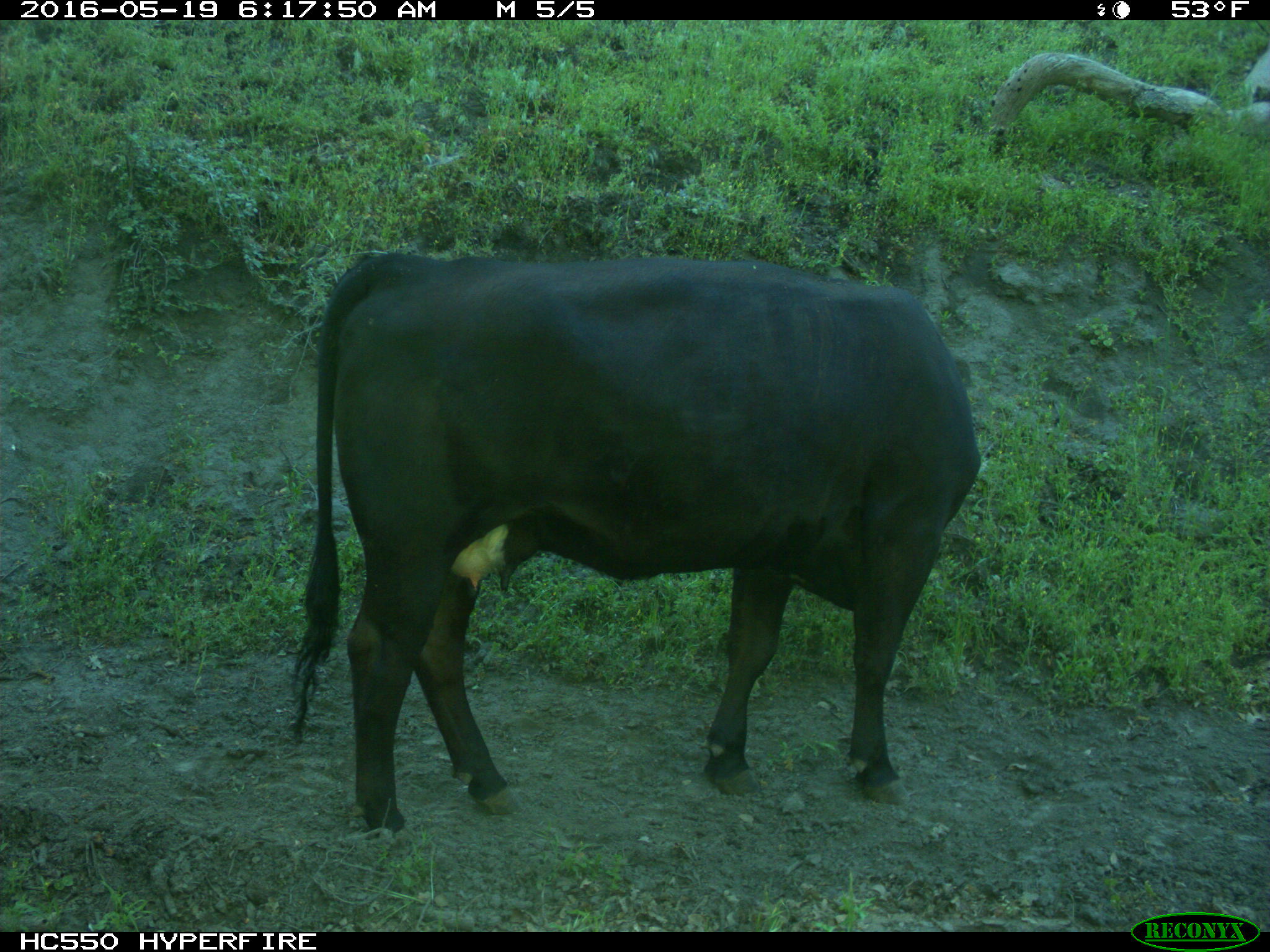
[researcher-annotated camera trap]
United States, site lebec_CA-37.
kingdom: Animalia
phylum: Chordata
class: Mammalia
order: Artiodactyla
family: Bovidae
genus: Bos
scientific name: Bos taurus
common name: domestic cow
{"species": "Bos taurus (domestic cow)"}